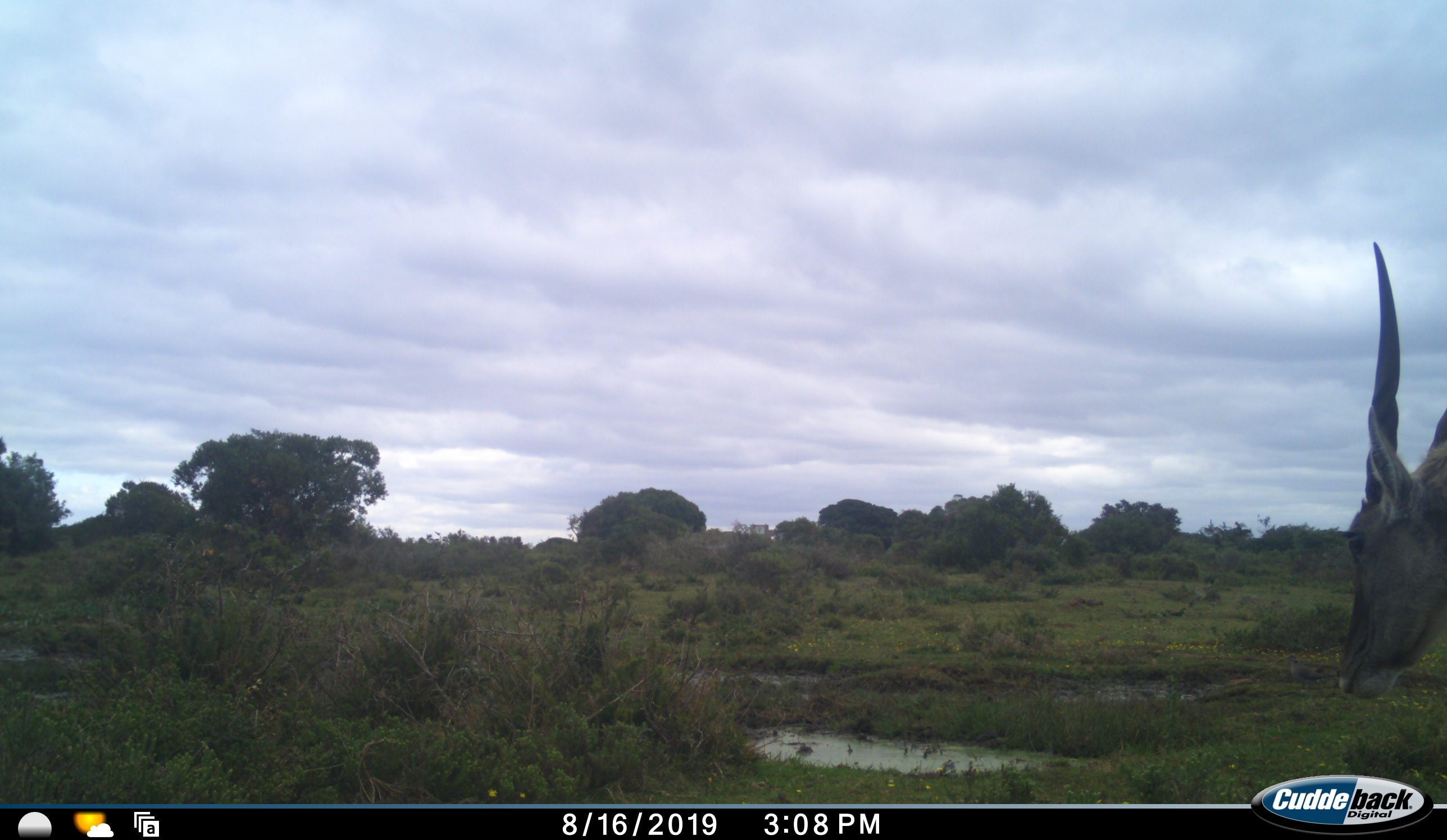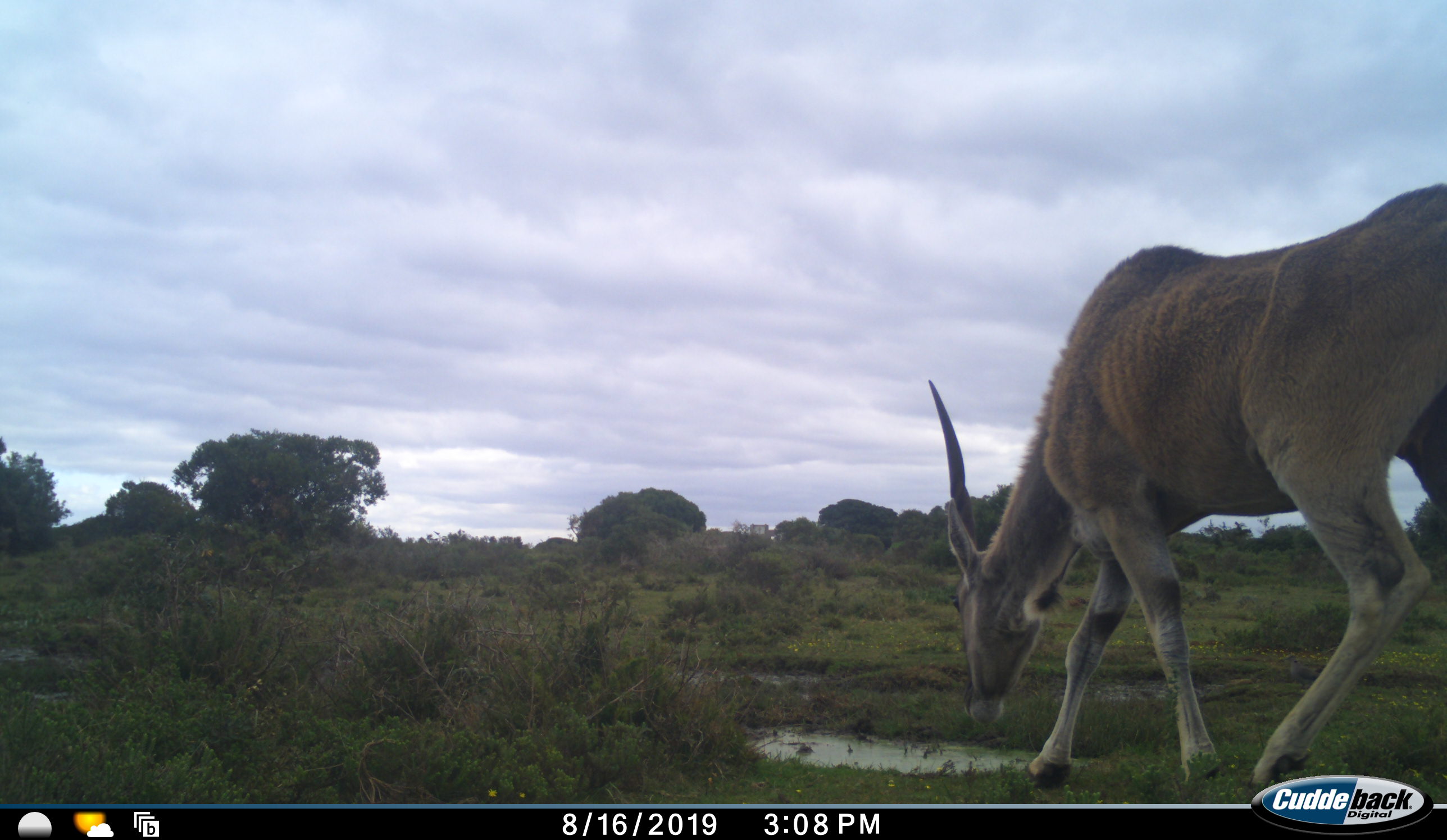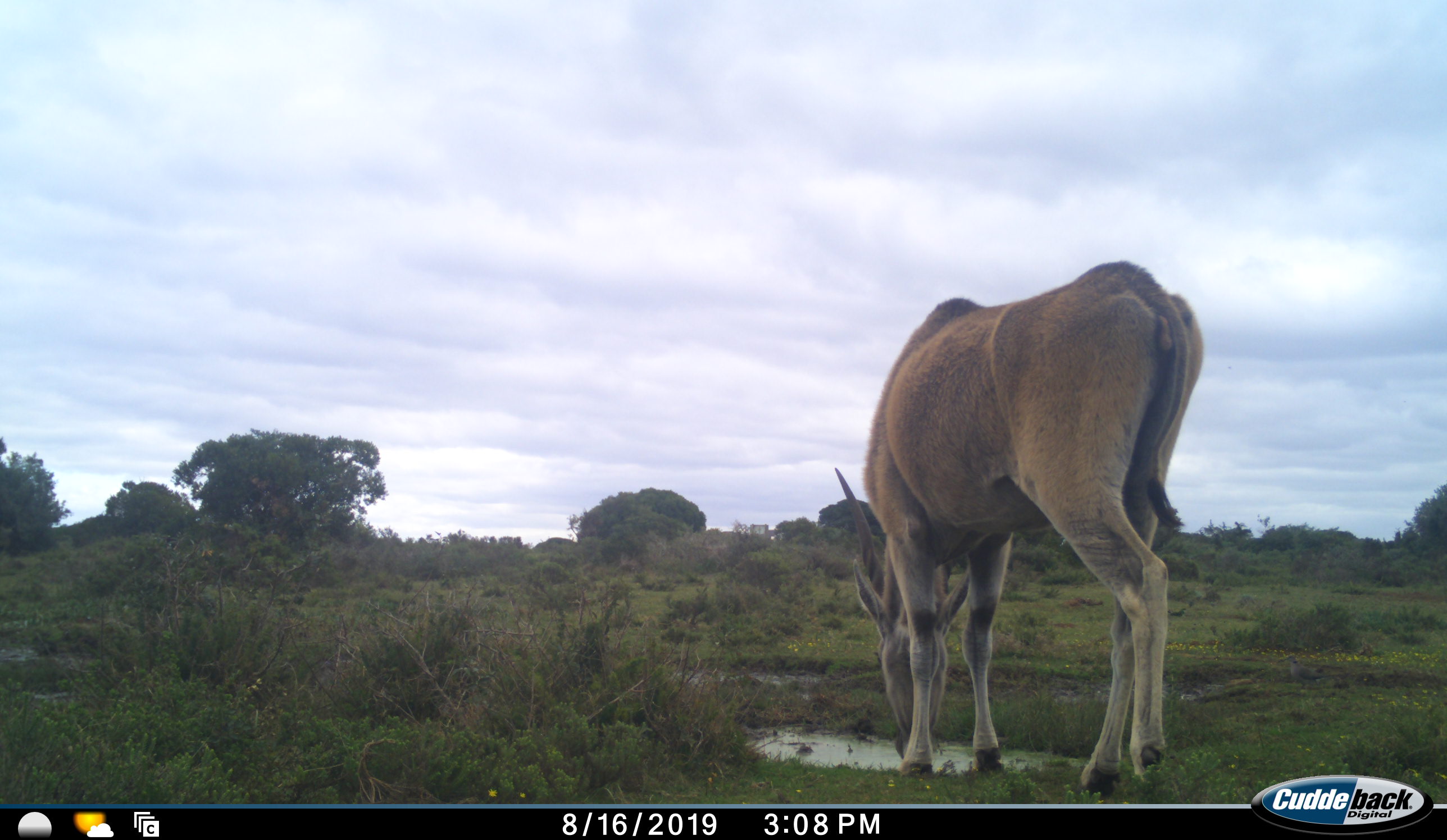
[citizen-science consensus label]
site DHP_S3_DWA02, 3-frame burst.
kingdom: Animalia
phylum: Chordata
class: Mammalia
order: Artiodactyla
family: Bovidae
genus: Tragelaphus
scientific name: Tragelaphus oryx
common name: eland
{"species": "eland (Tragelaphus oryx)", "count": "1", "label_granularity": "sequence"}